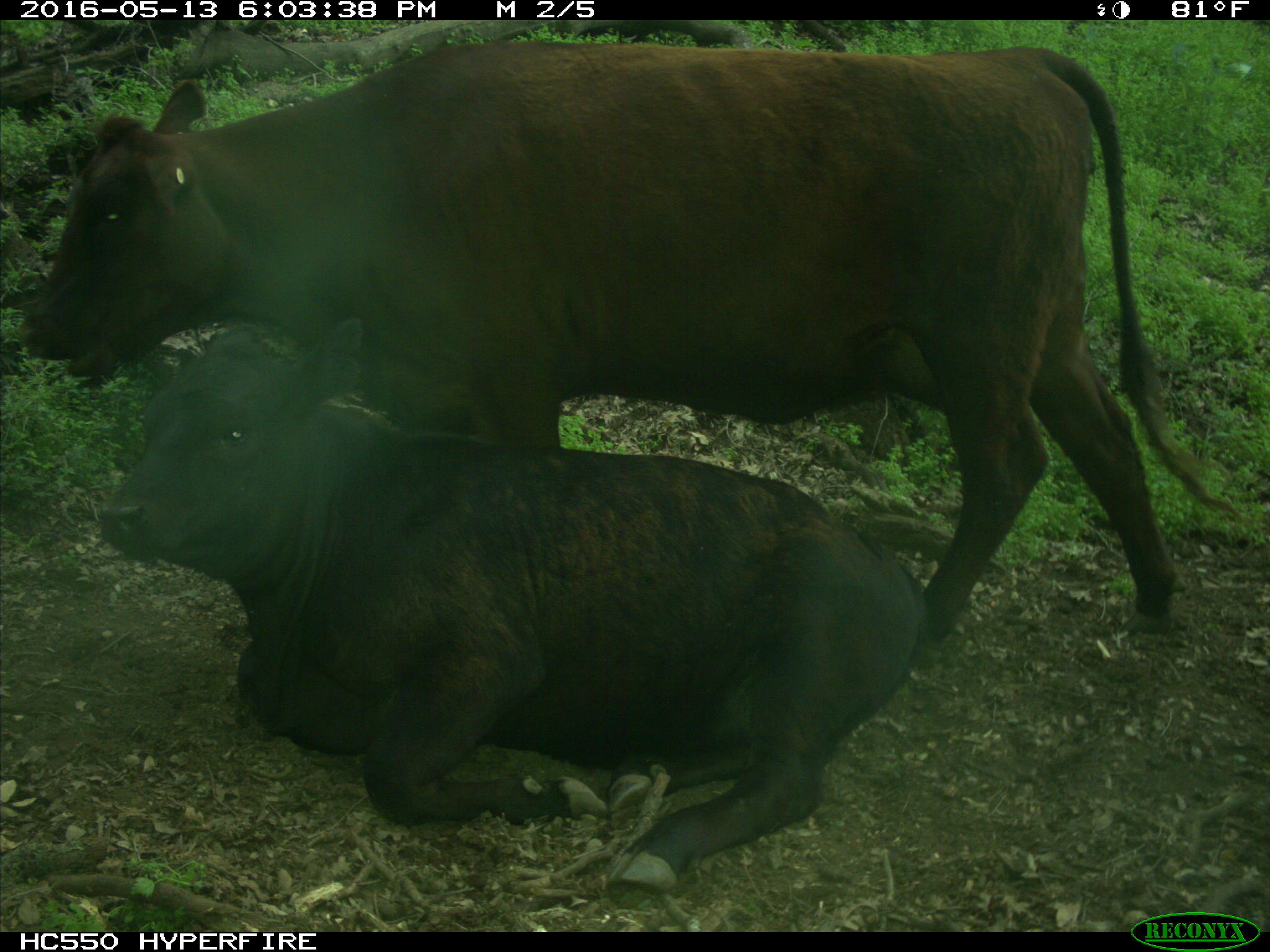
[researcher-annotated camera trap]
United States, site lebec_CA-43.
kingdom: Animalia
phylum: Chordata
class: Mammalia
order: Artiodactyla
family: Bovidae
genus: Bos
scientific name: Bos taurus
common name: domestic cow